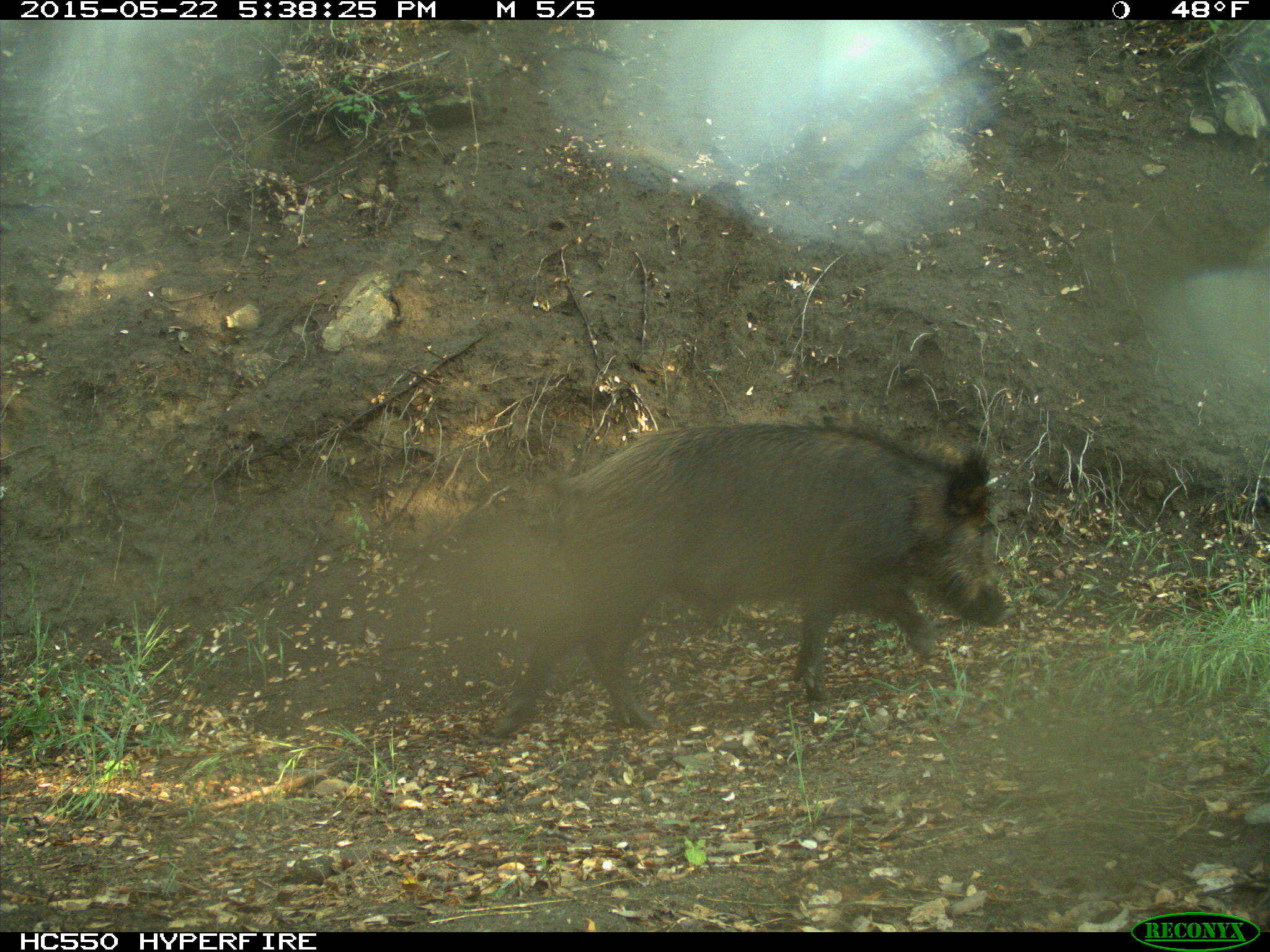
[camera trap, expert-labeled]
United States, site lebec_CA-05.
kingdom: Animalia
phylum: Chordata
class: Mammalia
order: Artiodactyla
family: Suidae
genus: Sus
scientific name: Sus scrofa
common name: wild boar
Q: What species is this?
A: Sus scrofa (wild boar).